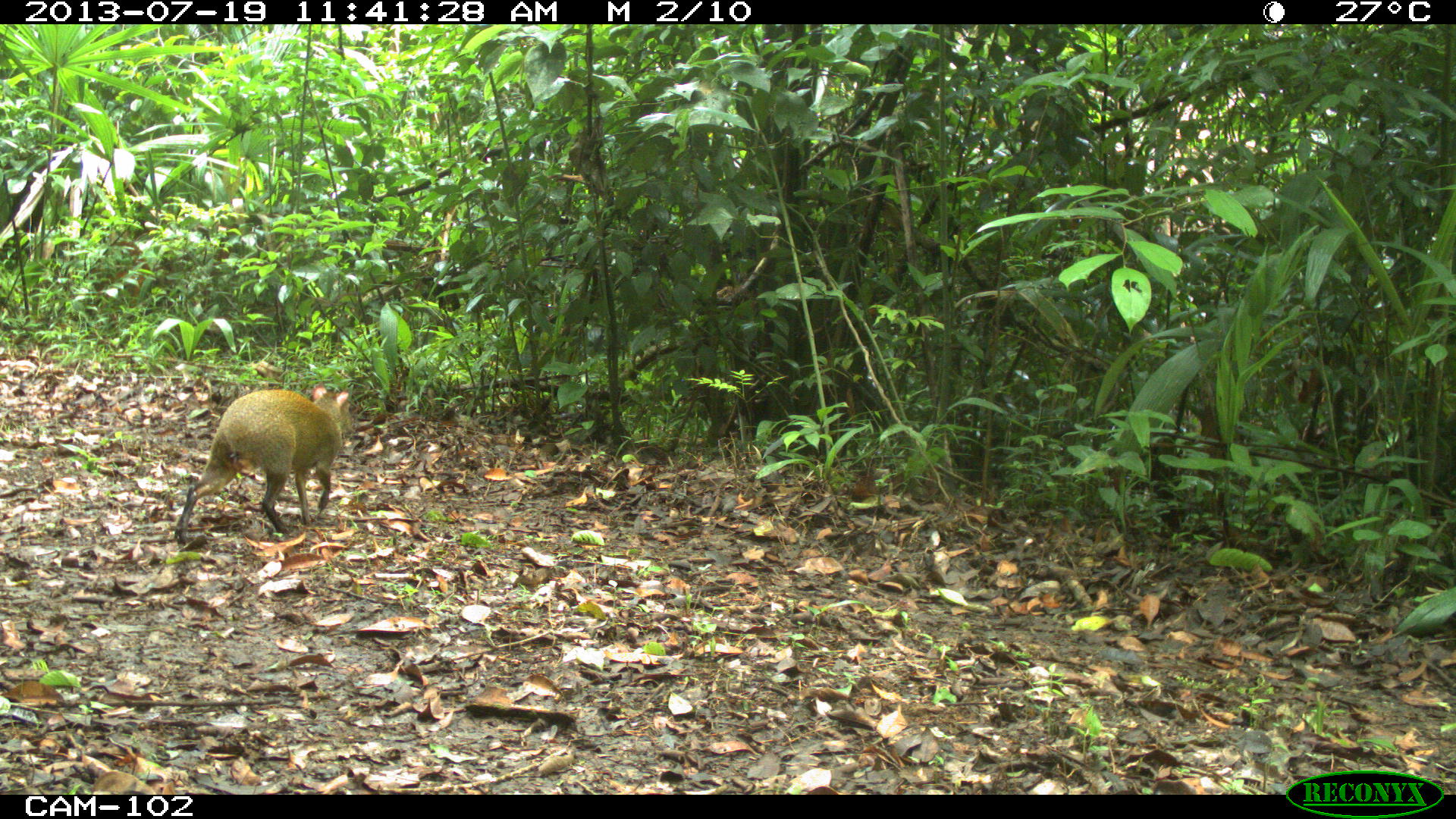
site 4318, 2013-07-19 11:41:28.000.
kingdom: Animalia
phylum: Chordata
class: Mammalia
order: Rodentia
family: Dasyproctidae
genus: Dasyprocta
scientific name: Dasyprocta punctata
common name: central american agouti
Dasyprocta punctata (central american agouti), count 1.